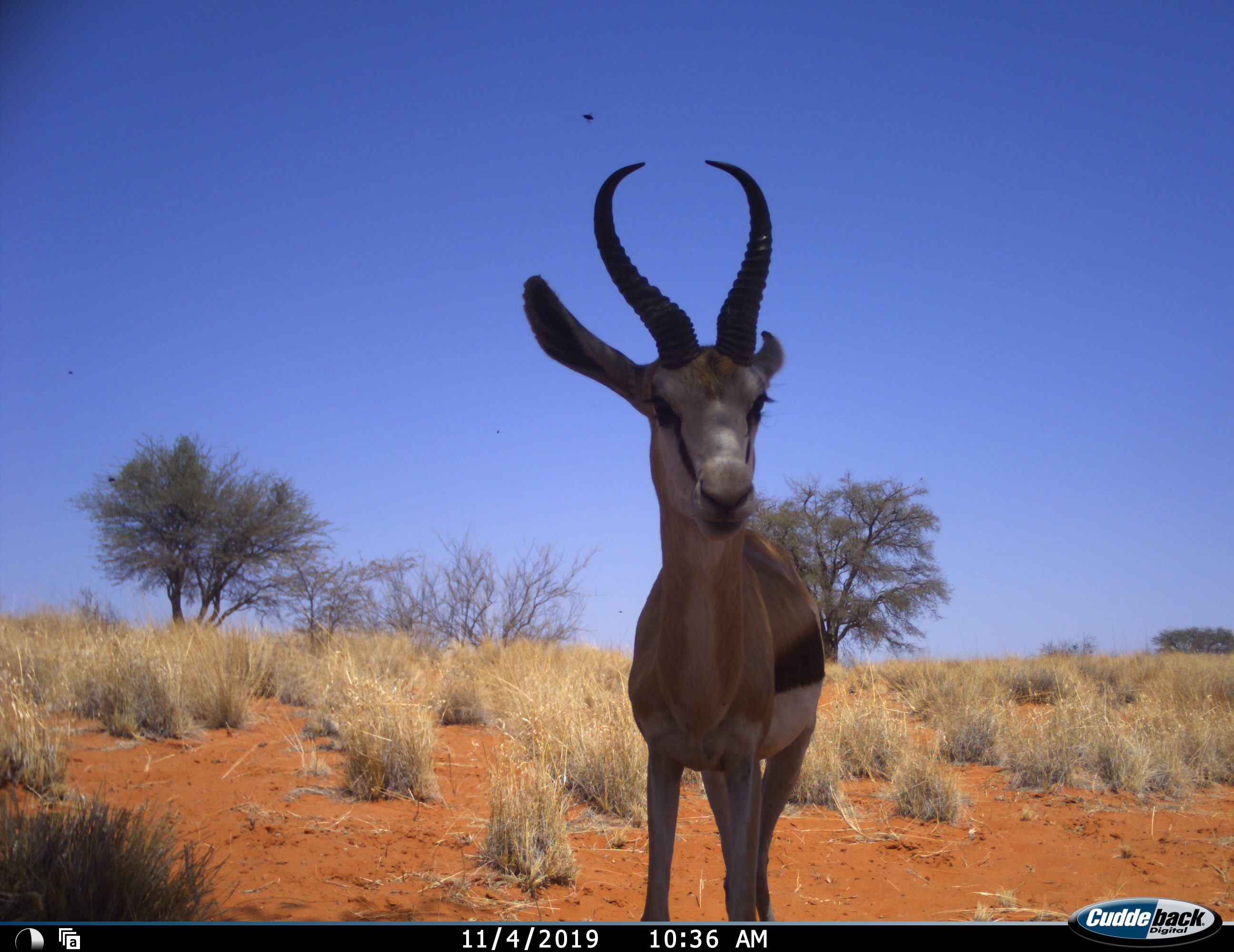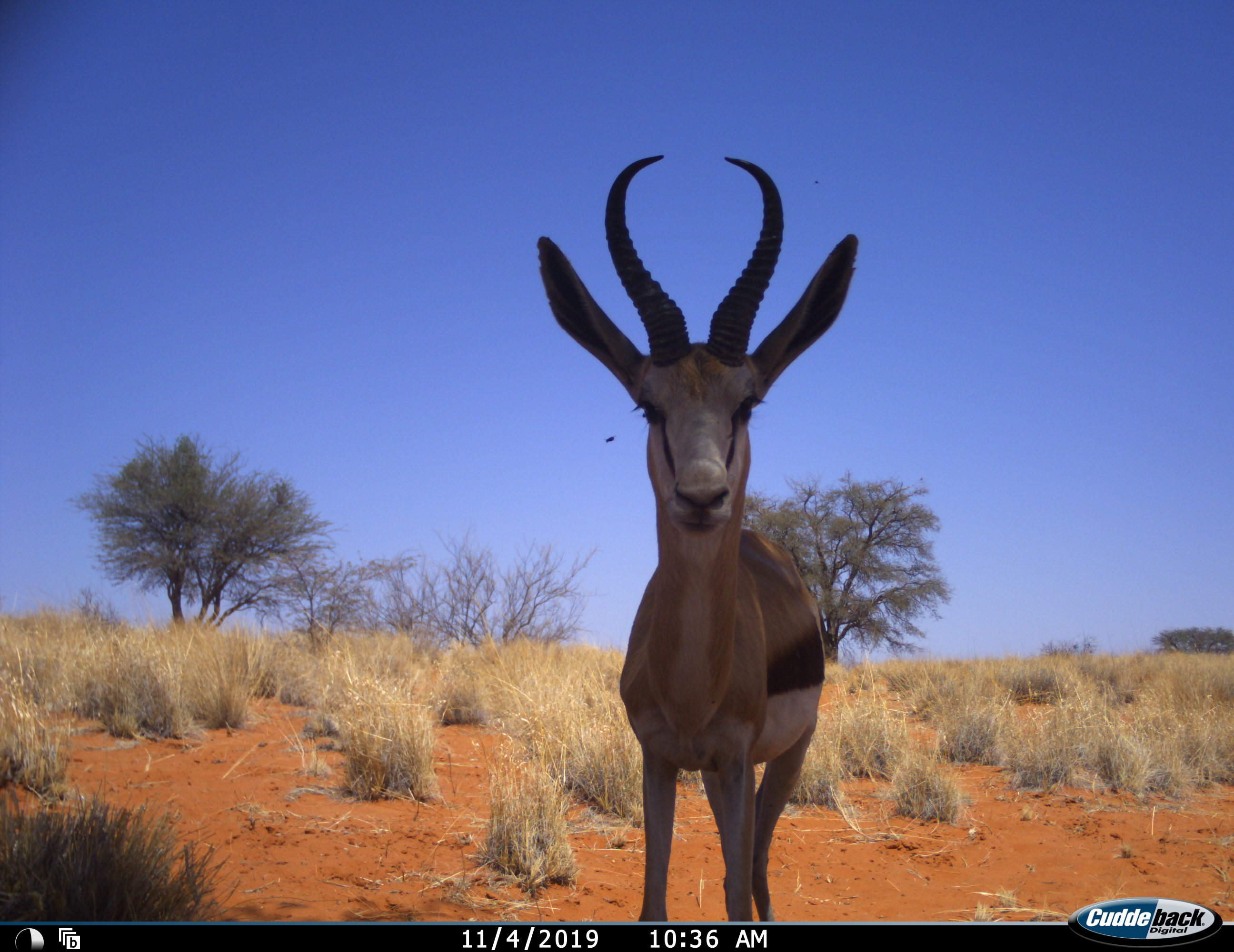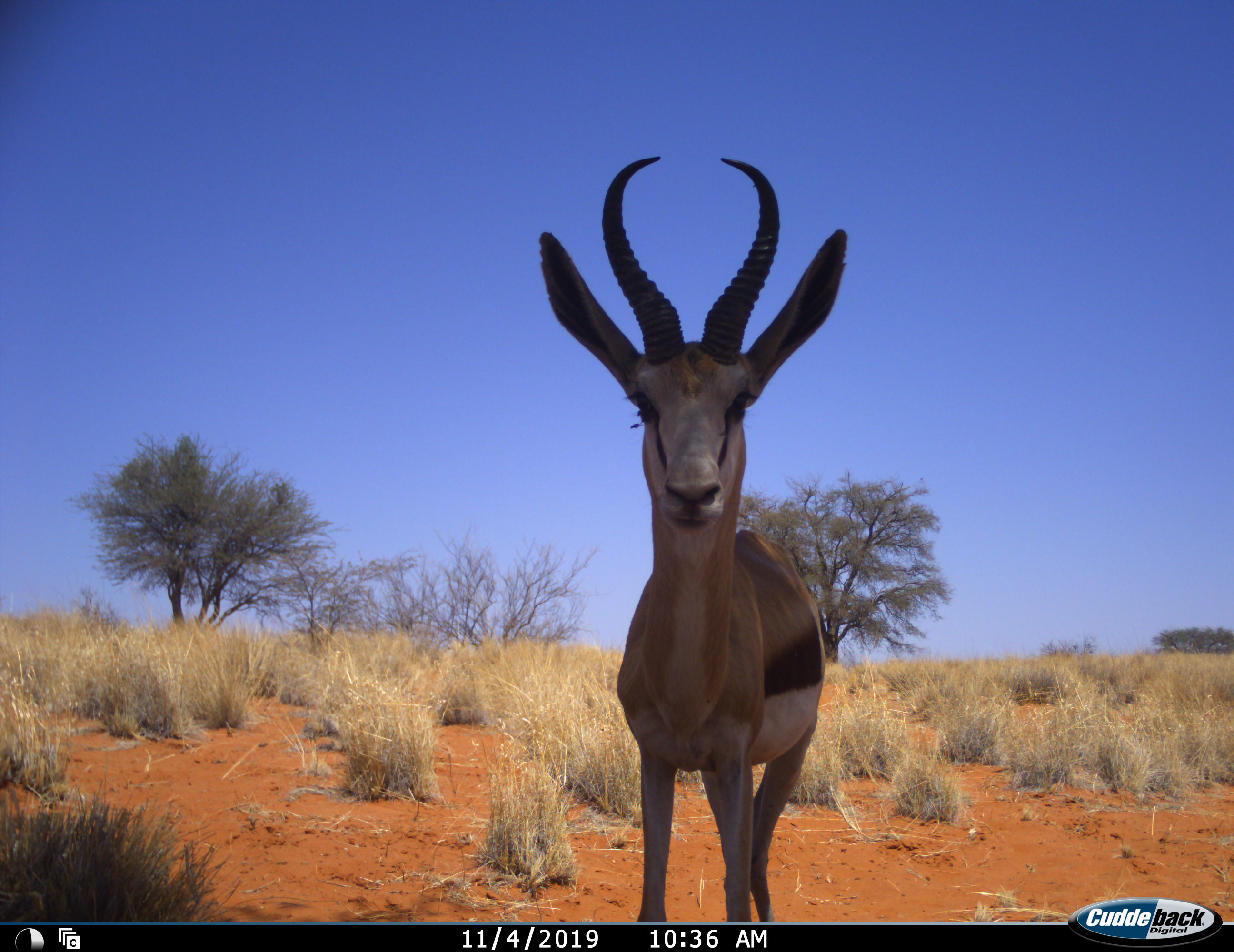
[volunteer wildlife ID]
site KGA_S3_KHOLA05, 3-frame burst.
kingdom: Animalia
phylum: Chordata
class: Mammalia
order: Artiodactyla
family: Bovidae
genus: Antidorcas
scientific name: Antidorcas marsupialis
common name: springbok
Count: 1.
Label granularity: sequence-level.